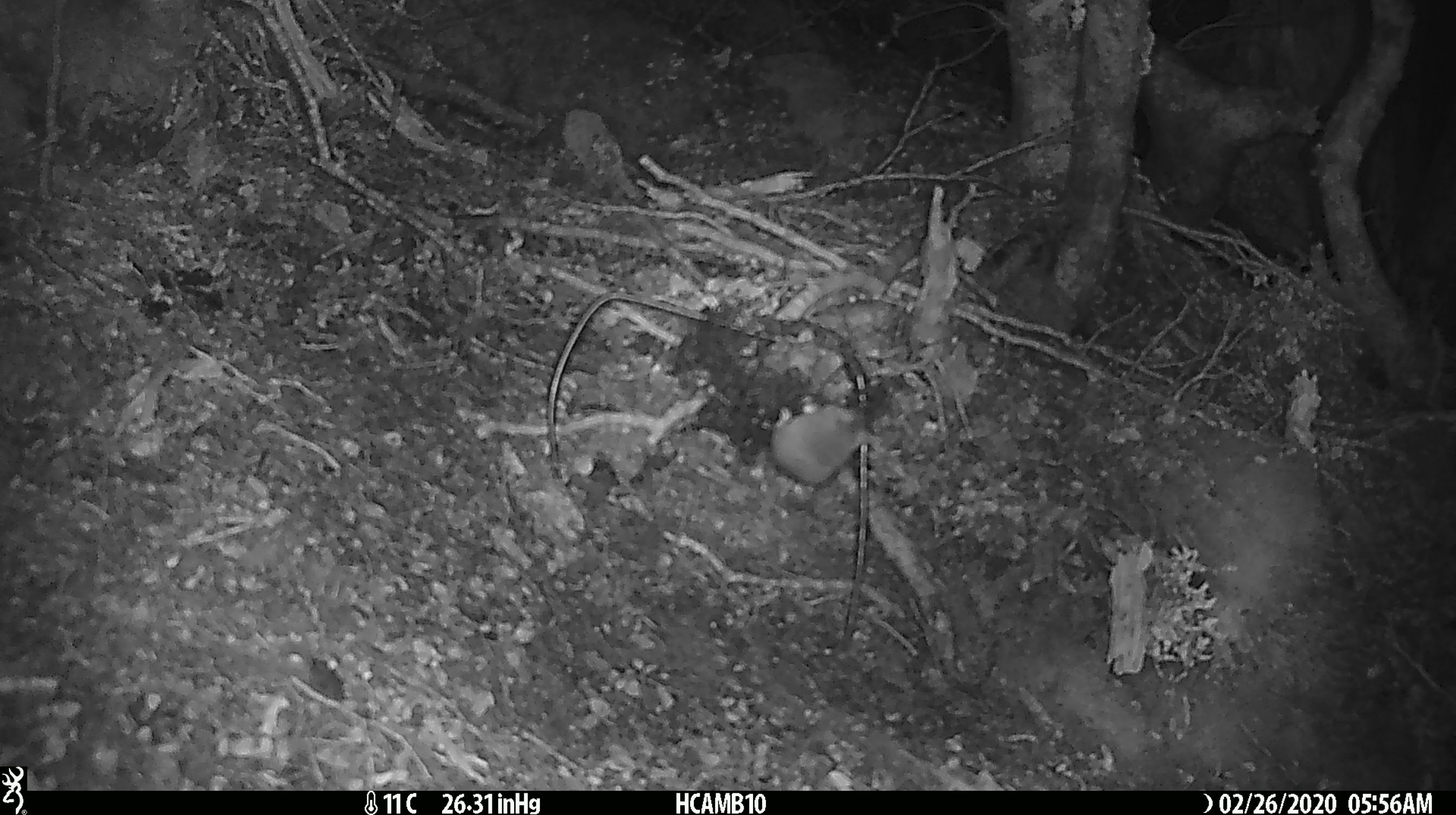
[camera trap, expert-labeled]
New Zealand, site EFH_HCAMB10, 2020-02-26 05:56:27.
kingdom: Animalia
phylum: Chordata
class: Mammalia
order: Rodentia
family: Muridae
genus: Mus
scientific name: Mus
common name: mouse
Mouse (Mus).